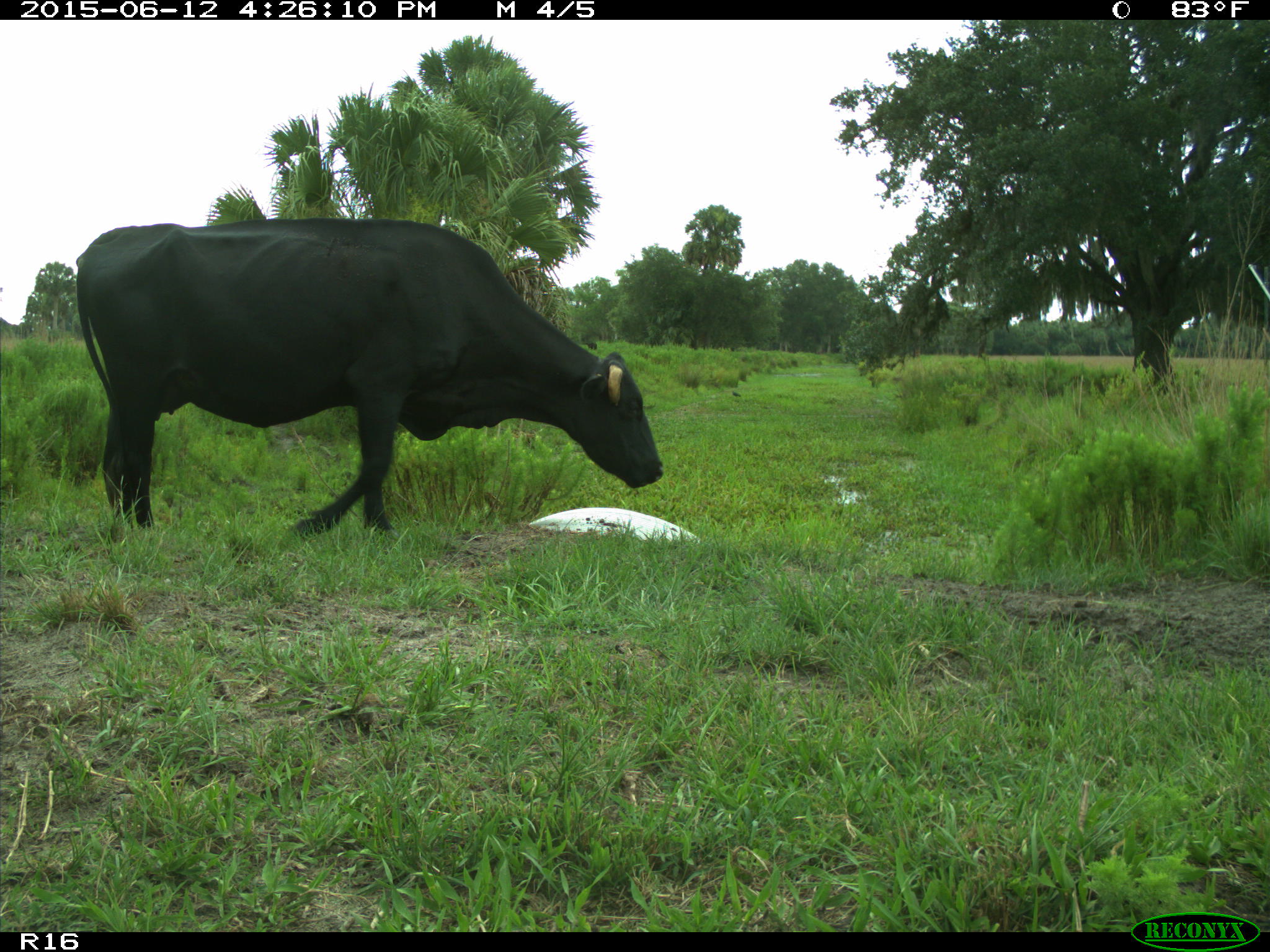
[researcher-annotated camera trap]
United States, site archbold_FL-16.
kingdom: Animalia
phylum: Chordata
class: Mammalia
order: Artiodactyla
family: Bovidae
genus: Bos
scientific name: Bos taurus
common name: domestic cow